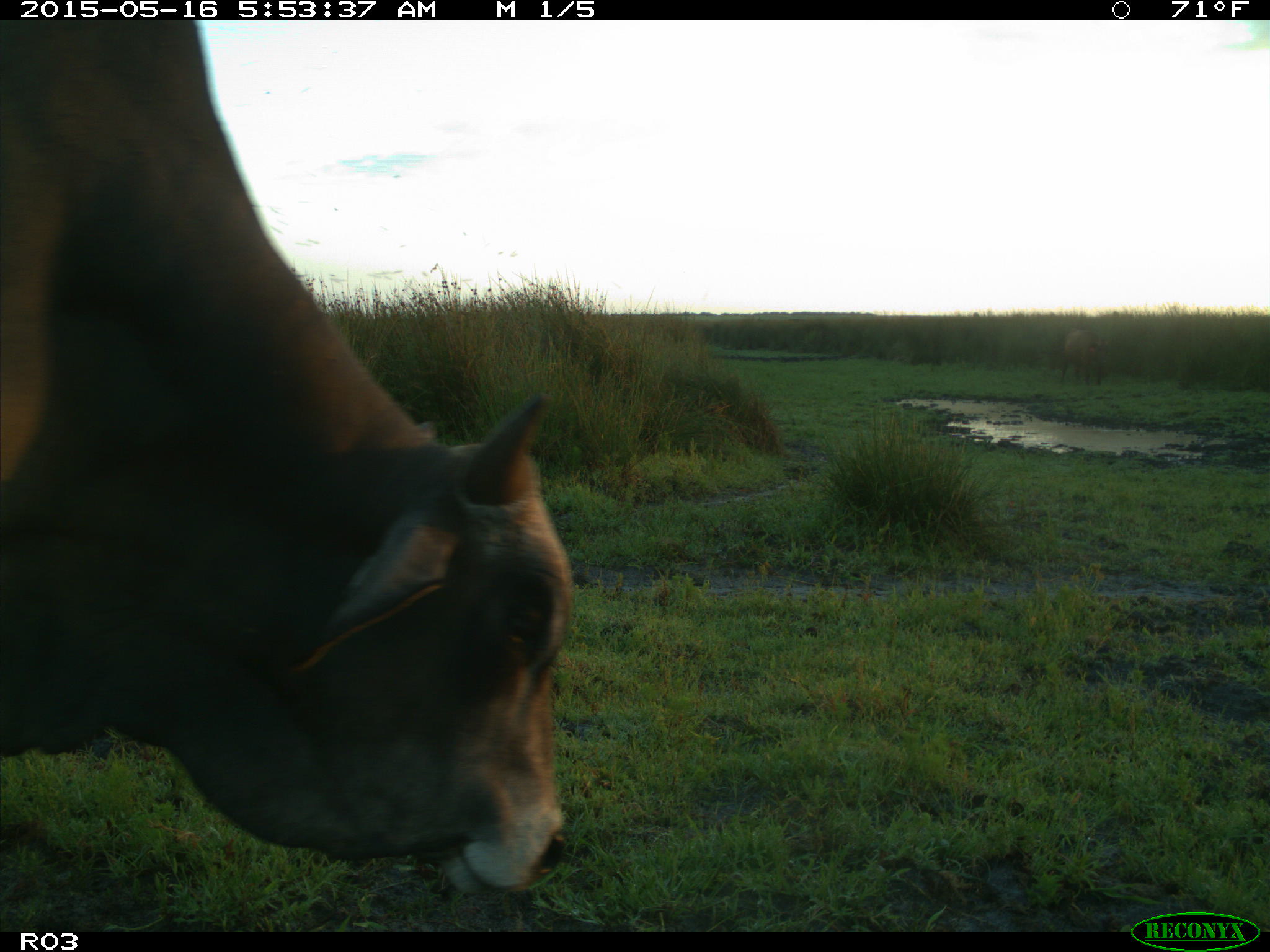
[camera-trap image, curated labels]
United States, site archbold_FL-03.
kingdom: Animalia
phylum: Chordata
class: Mammalia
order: Artiodactyla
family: Bovidae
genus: Bos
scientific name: Bos taurus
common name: domestic cow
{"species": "Bos taurus (domestic cow)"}